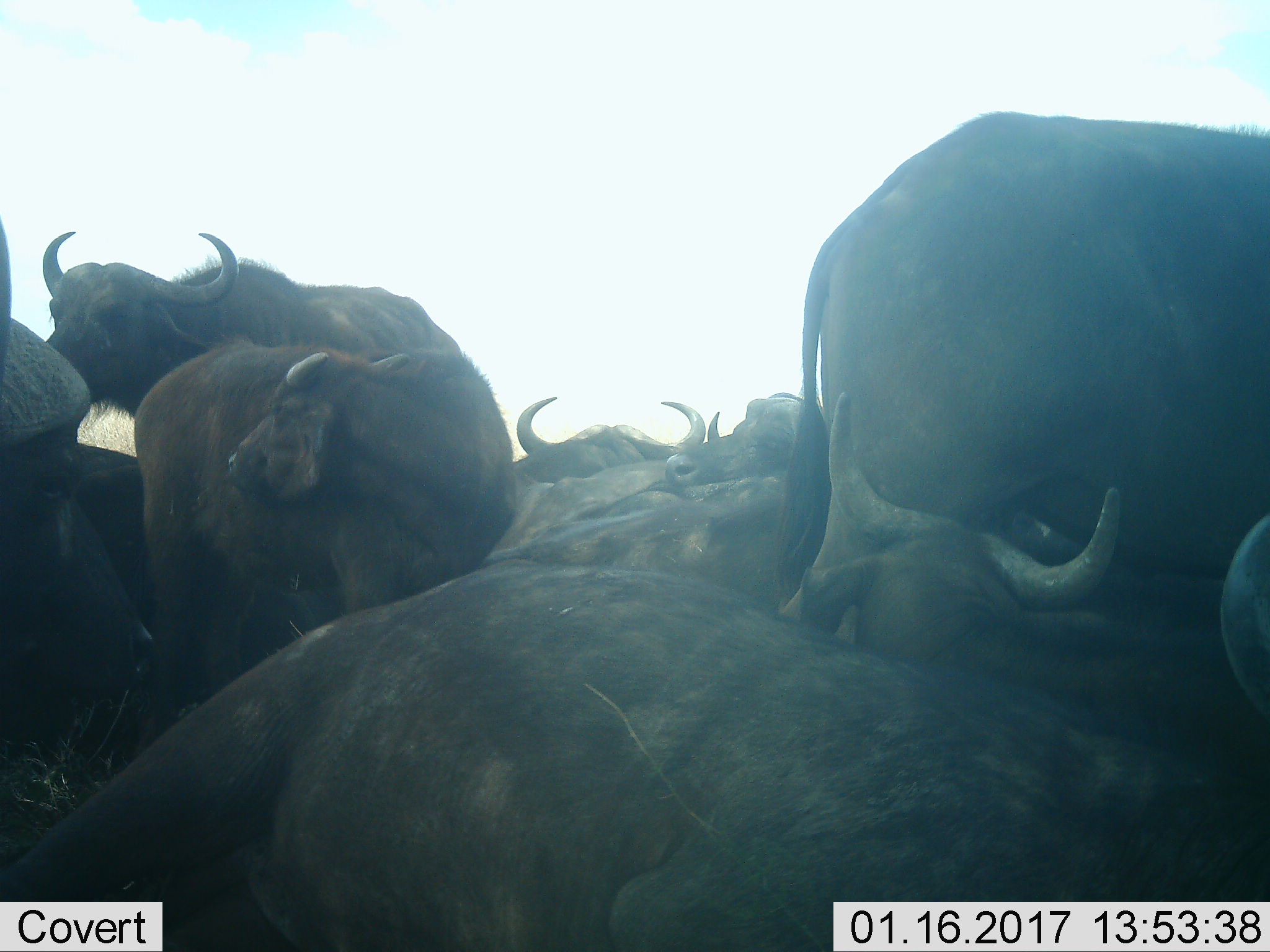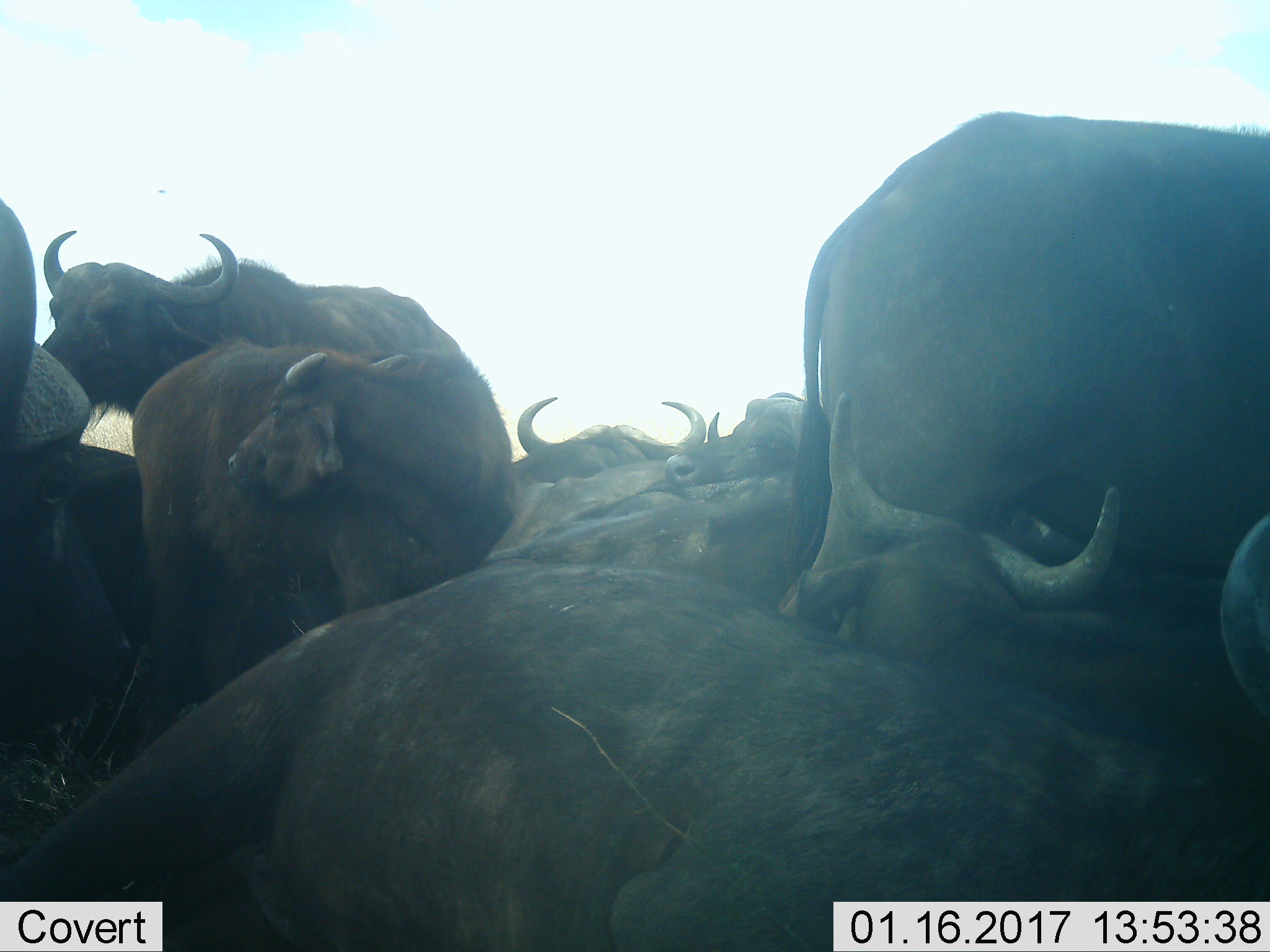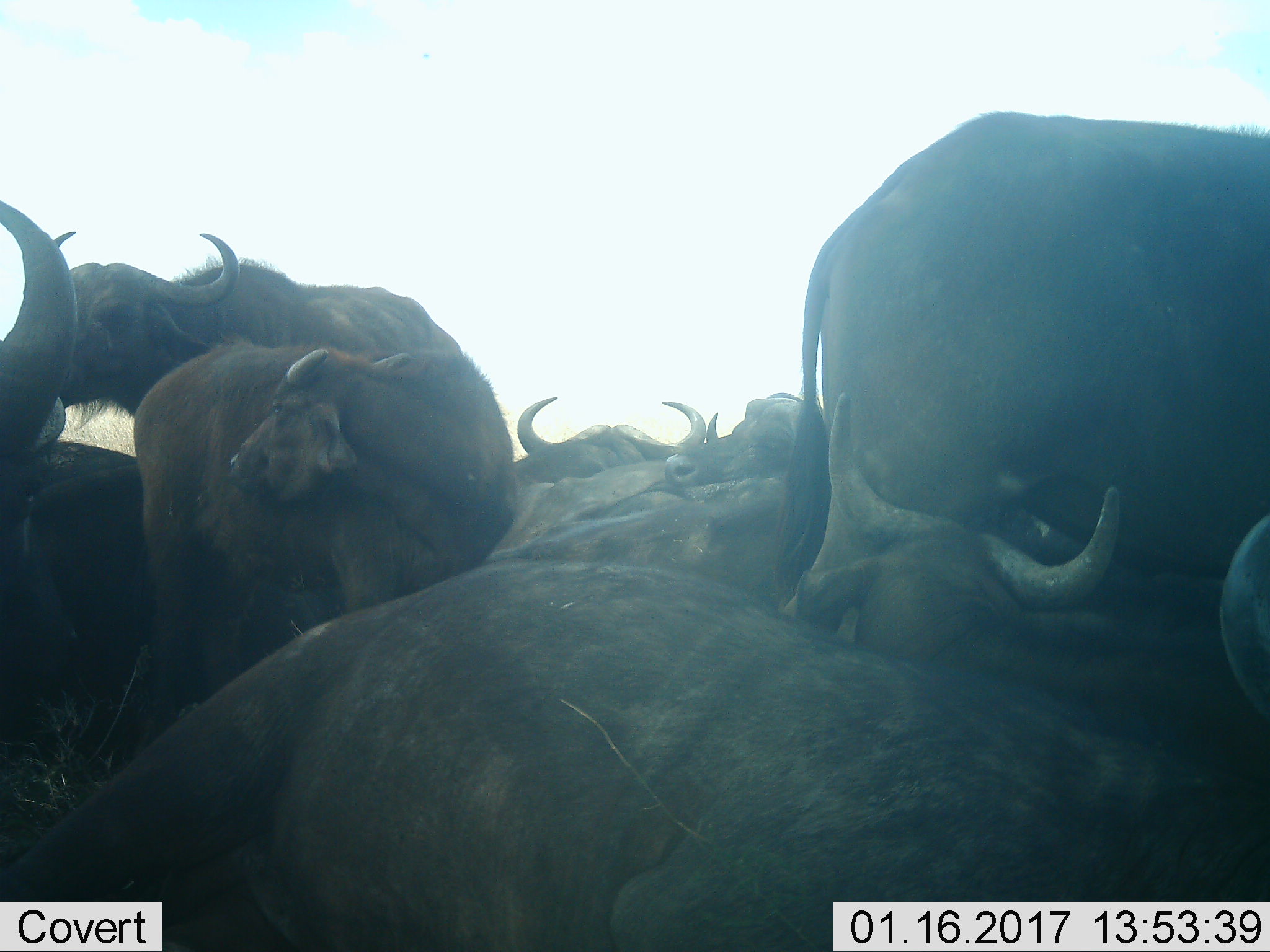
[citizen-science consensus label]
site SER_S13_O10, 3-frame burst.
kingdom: Animalia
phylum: Chordata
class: Mammalia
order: Artiodactyla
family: Bovidae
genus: Syncerus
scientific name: Syncerus caffer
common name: african buffalo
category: buffalo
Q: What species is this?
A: Buffalo (african buffalo) (Syncerus caffer).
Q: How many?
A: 8.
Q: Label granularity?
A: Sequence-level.